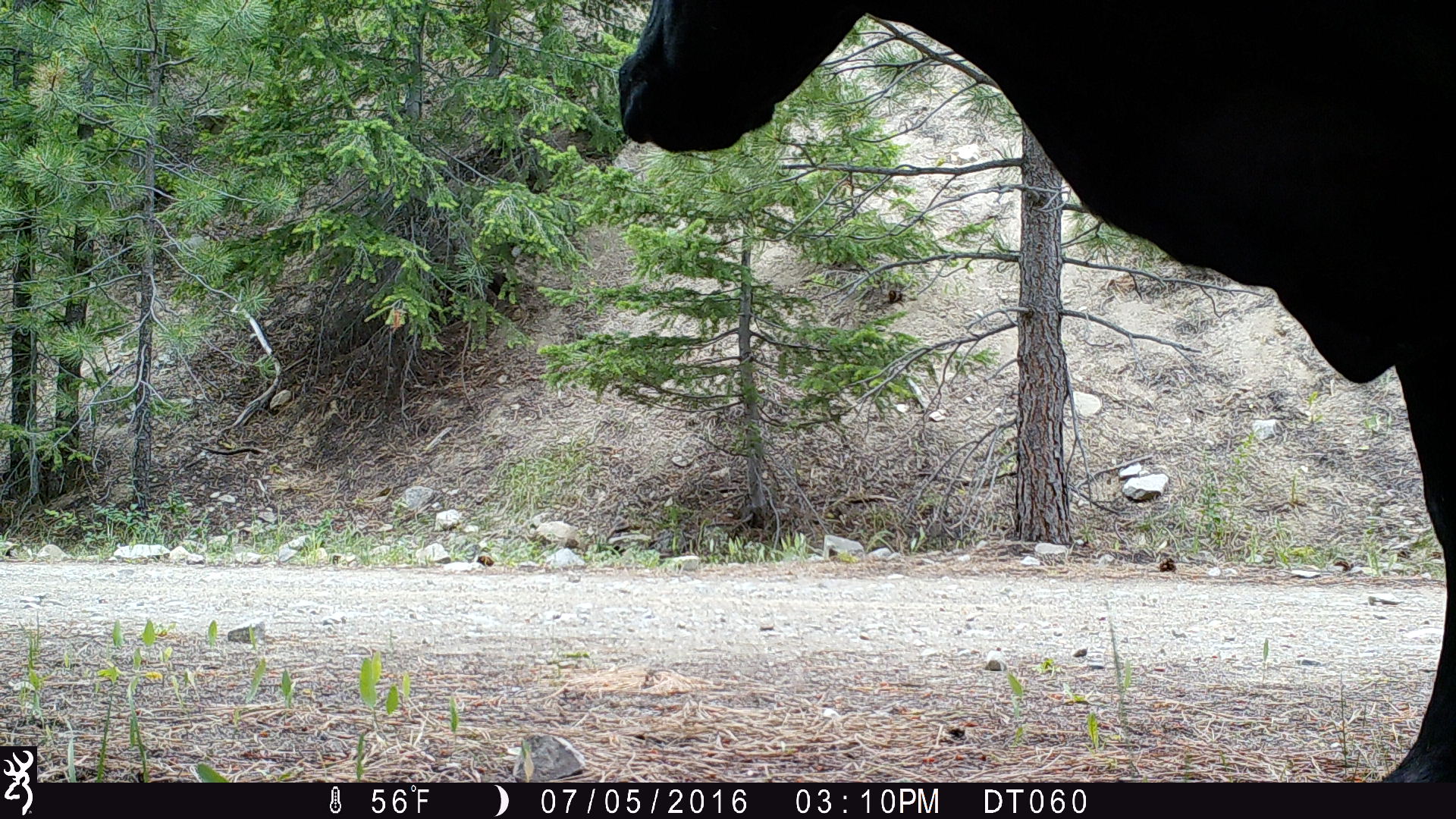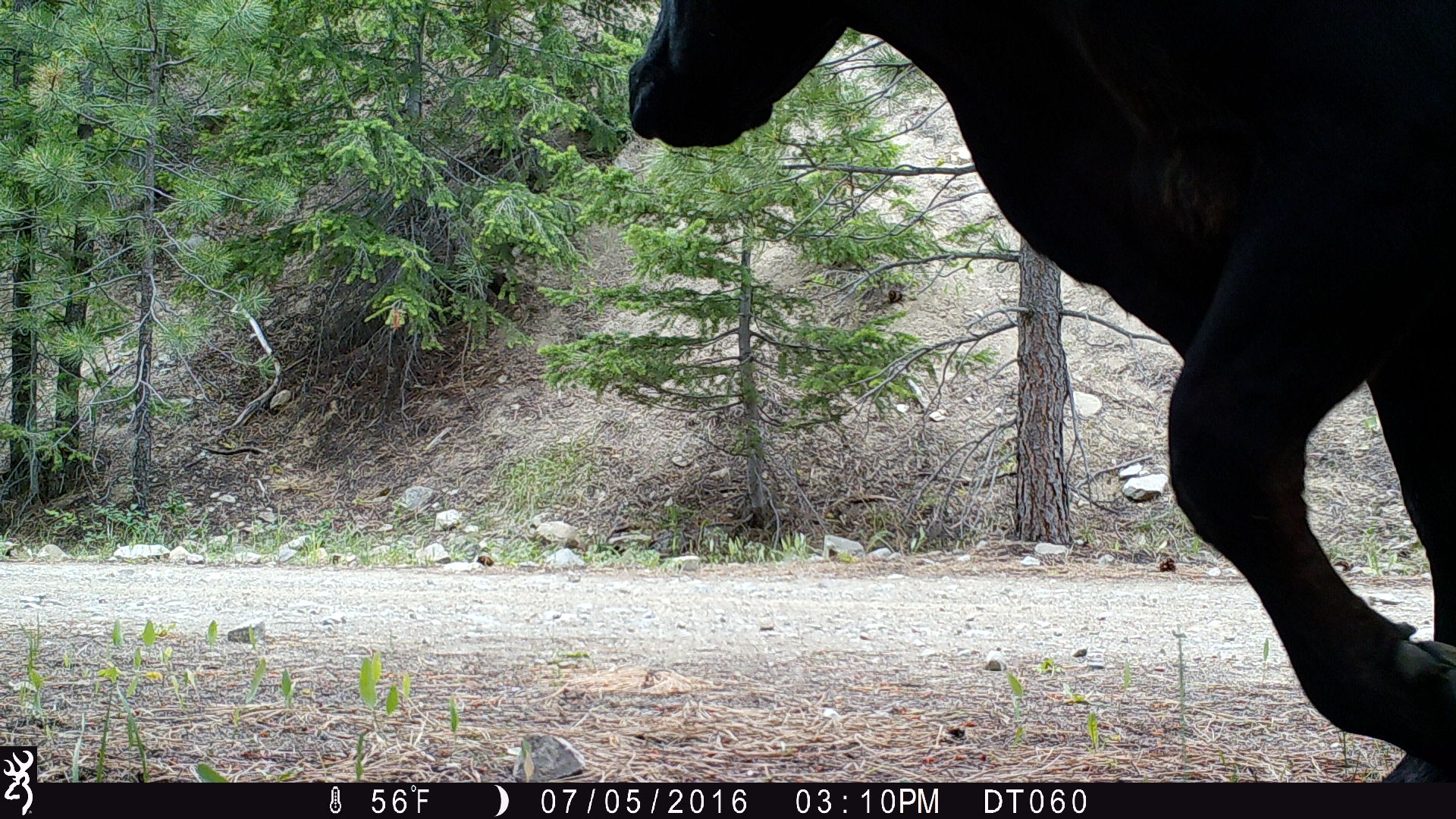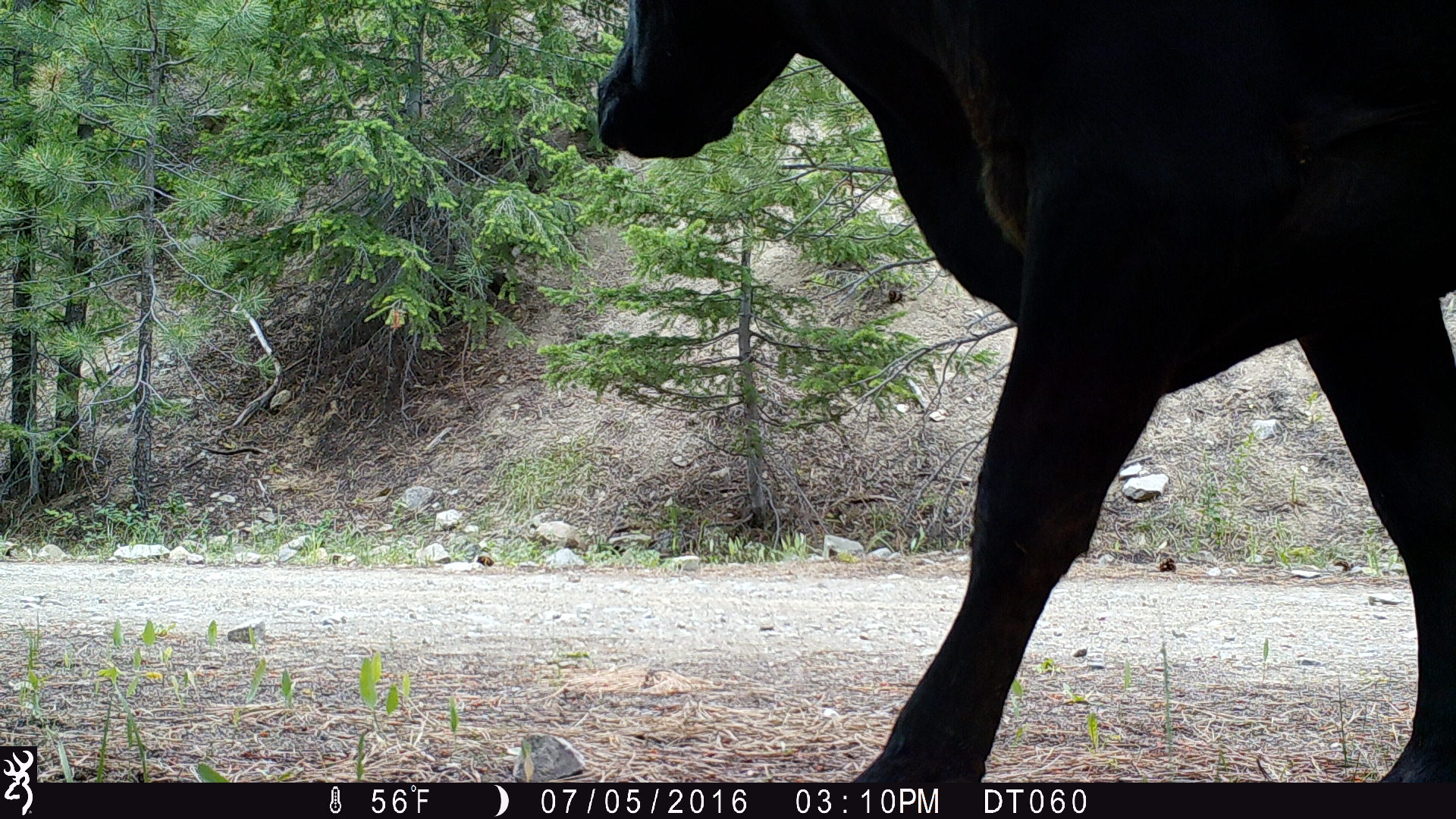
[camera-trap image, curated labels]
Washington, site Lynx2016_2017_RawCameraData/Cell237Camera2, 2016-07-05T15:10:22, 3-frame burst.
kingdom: Animalia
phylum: Chordata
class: Mammalia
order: Artiodactyla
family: Bovidae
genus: Bos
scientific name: Bos taurus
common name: domestic cattle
Domestic cattle (Bos taurus). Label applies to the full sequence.